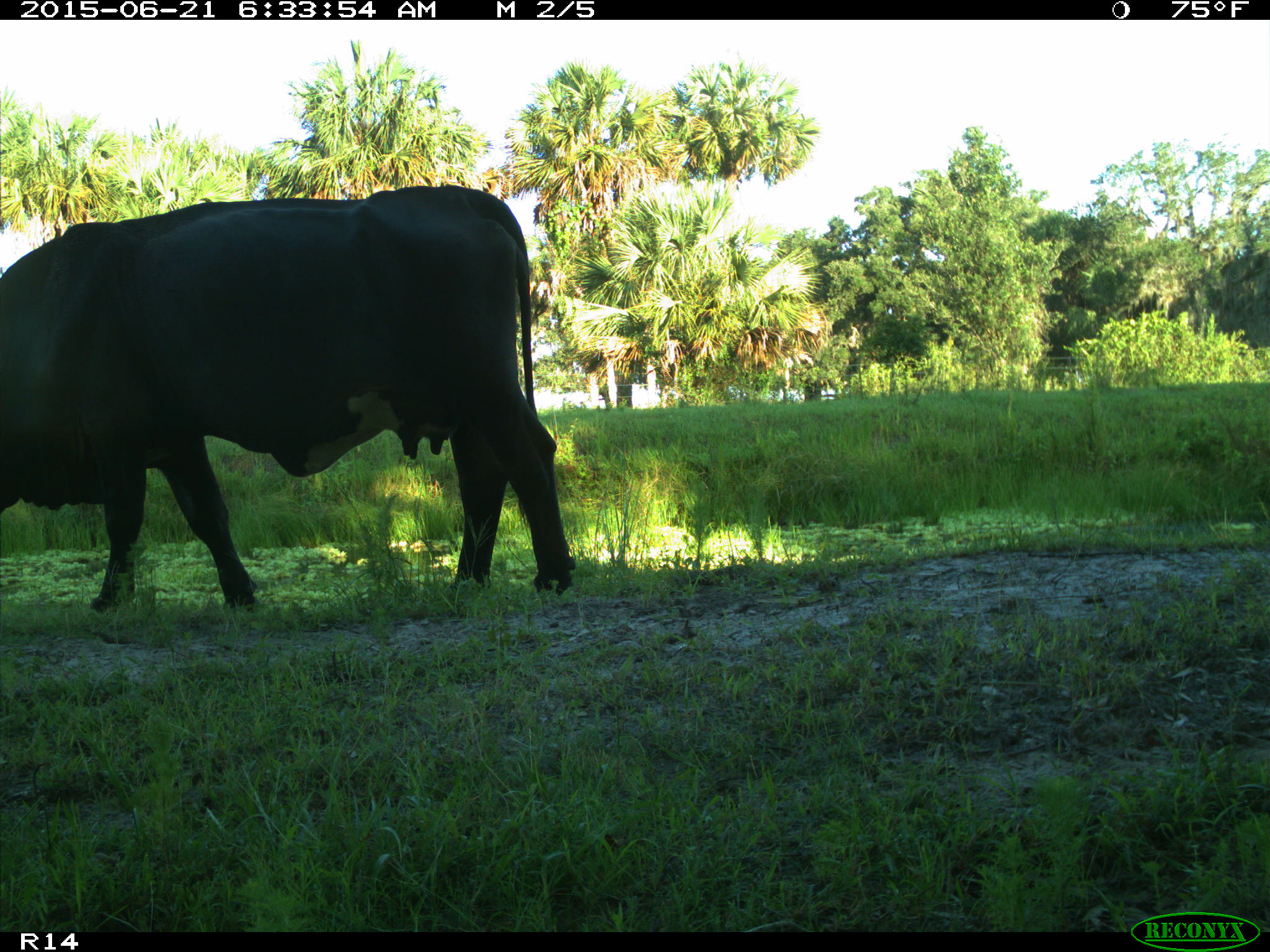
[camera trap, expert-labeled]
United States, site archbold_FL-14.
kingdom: Animalia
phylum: Chordata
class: Mammalia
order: Artiodactyla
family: Bovidae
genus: Bos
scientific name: Bos taurus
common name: domestic cow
Bos taurus (domestic cow).